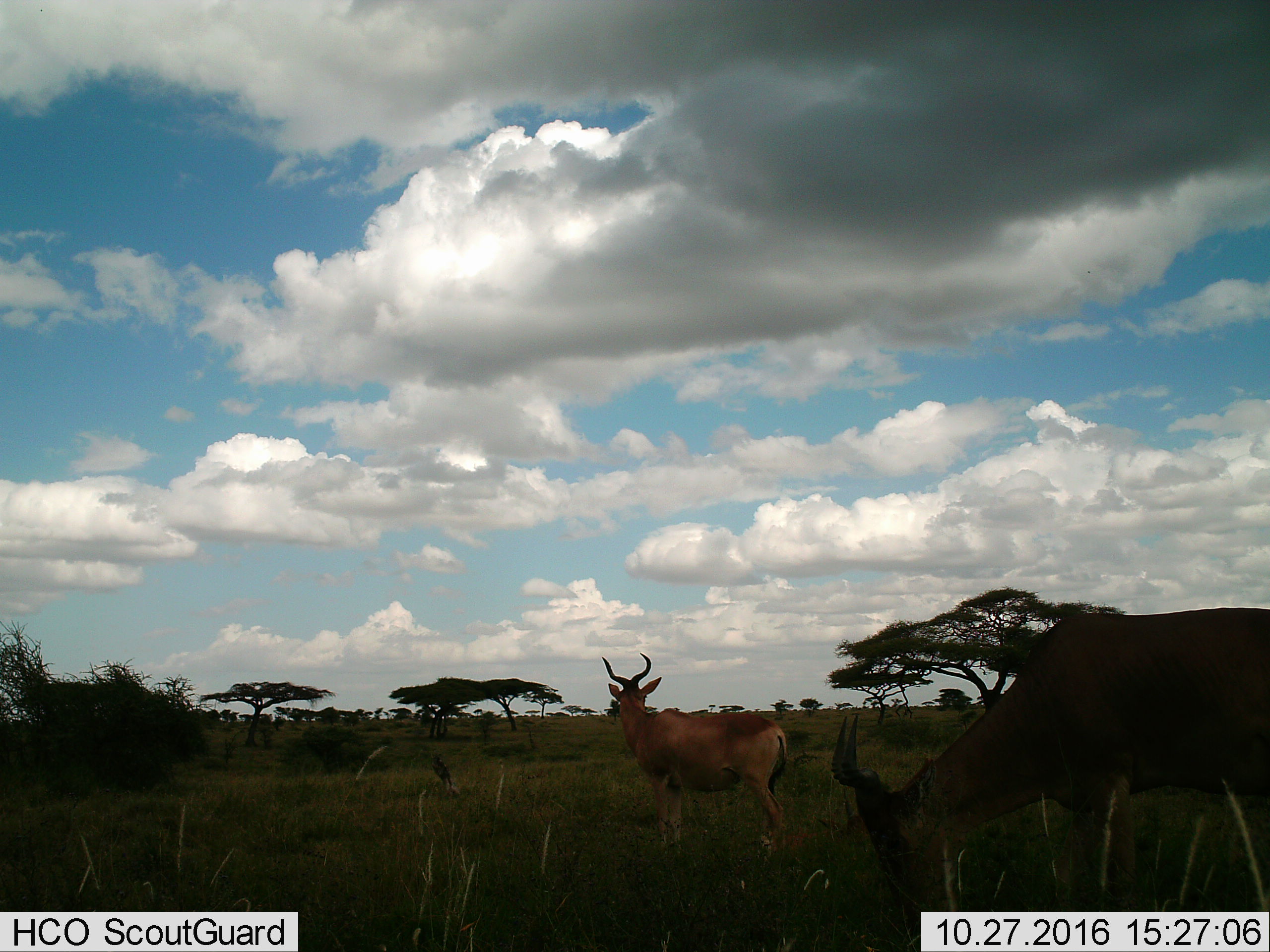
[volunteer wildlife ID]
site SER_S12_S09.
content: unidentified animal